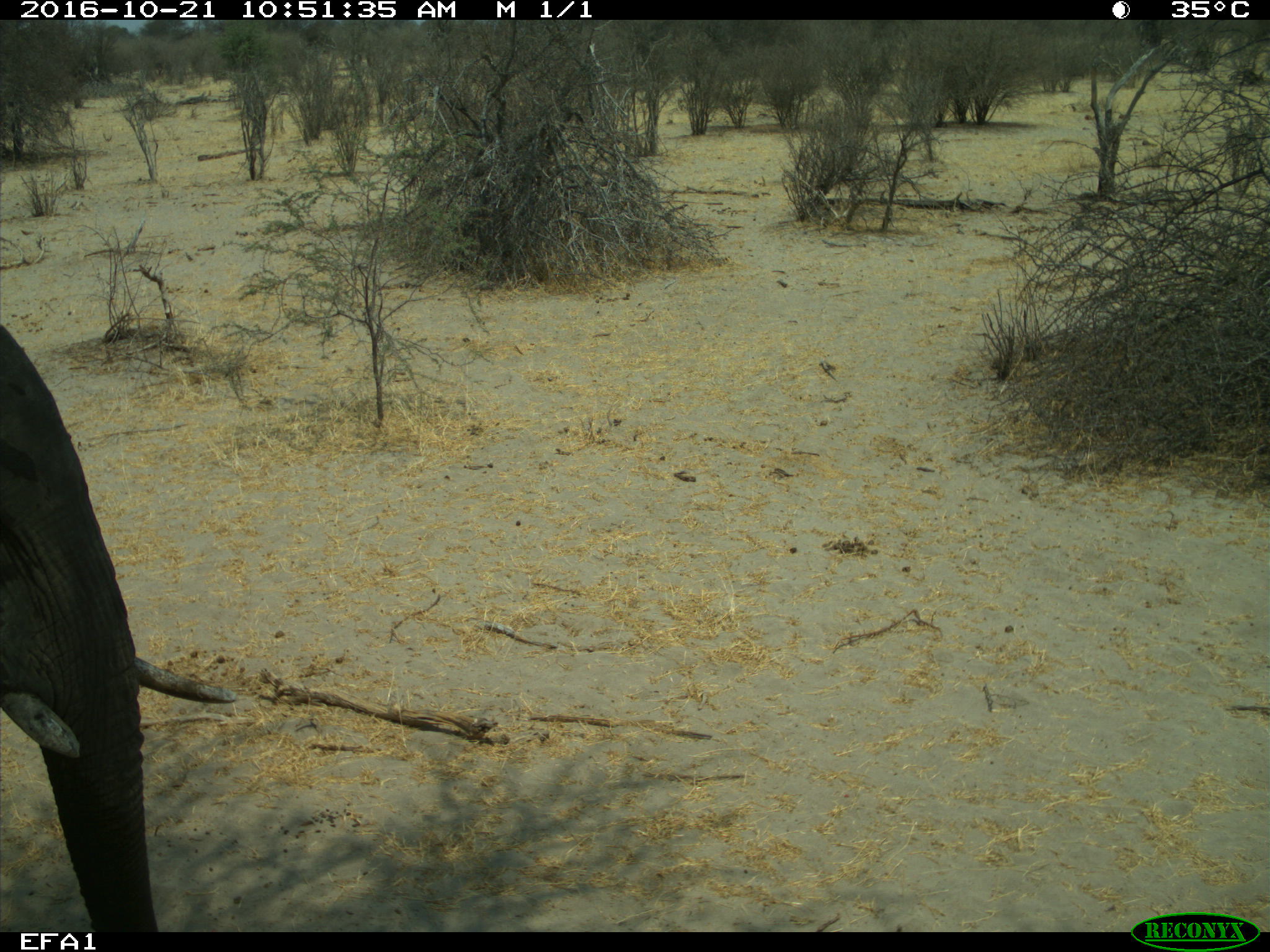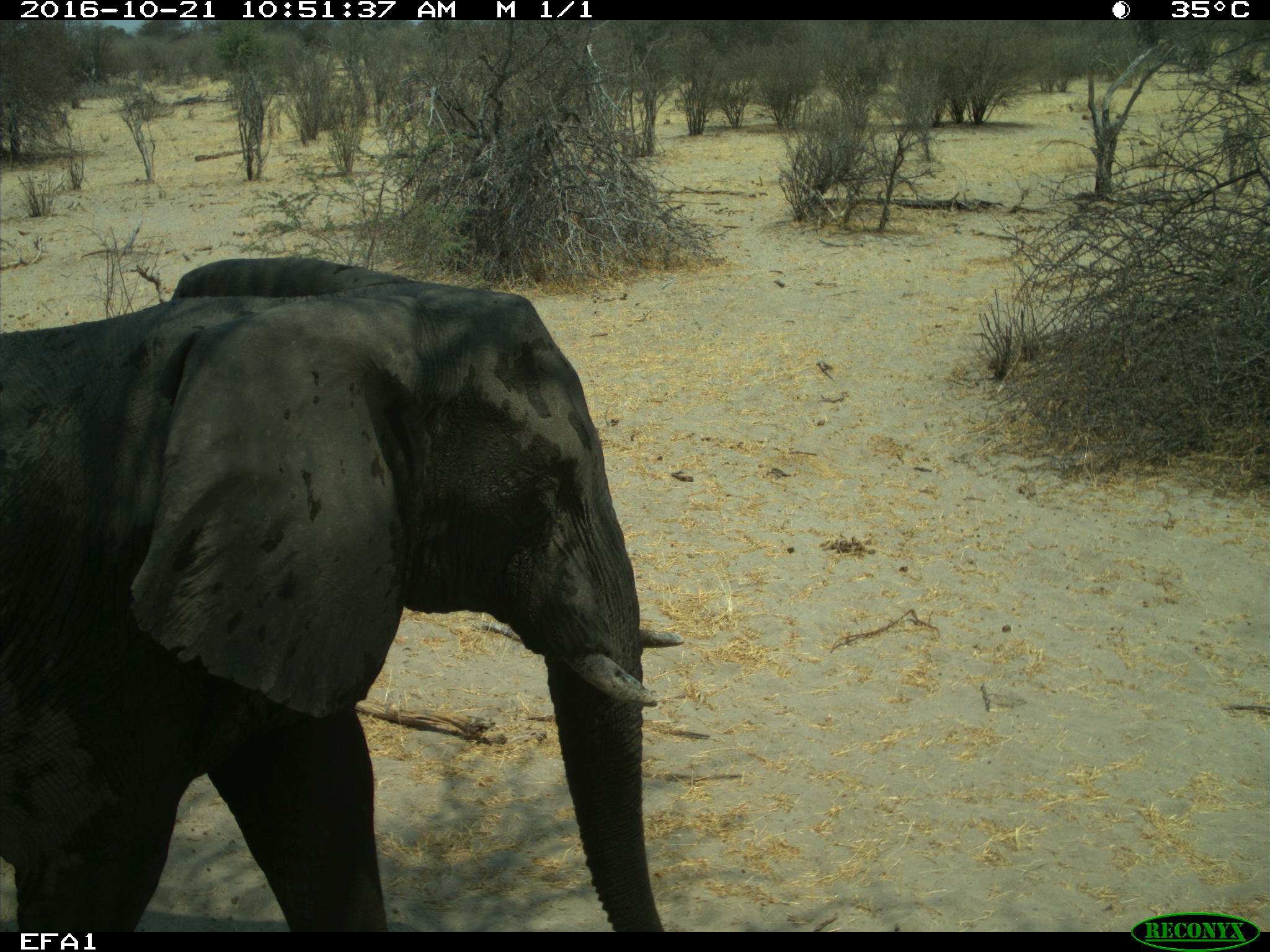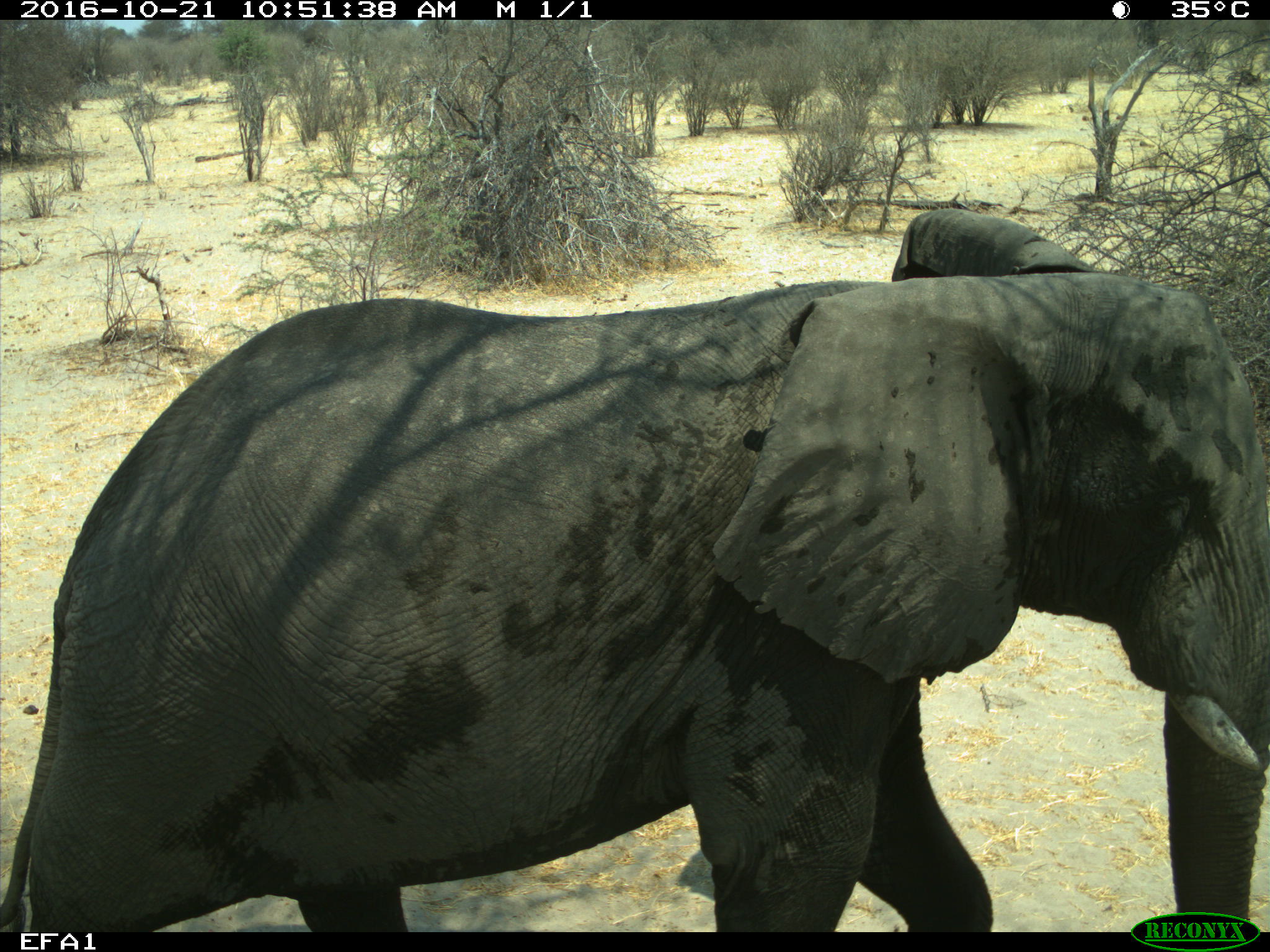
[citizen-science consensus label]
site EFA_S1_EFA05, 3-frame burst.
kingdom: Animalia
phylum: Chordata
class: Mammalia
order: Proboscidea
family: Elephantidae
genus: Loxodonta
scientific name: Loxodonta africana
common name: african bush elephant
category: elephant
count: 1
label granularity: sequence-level